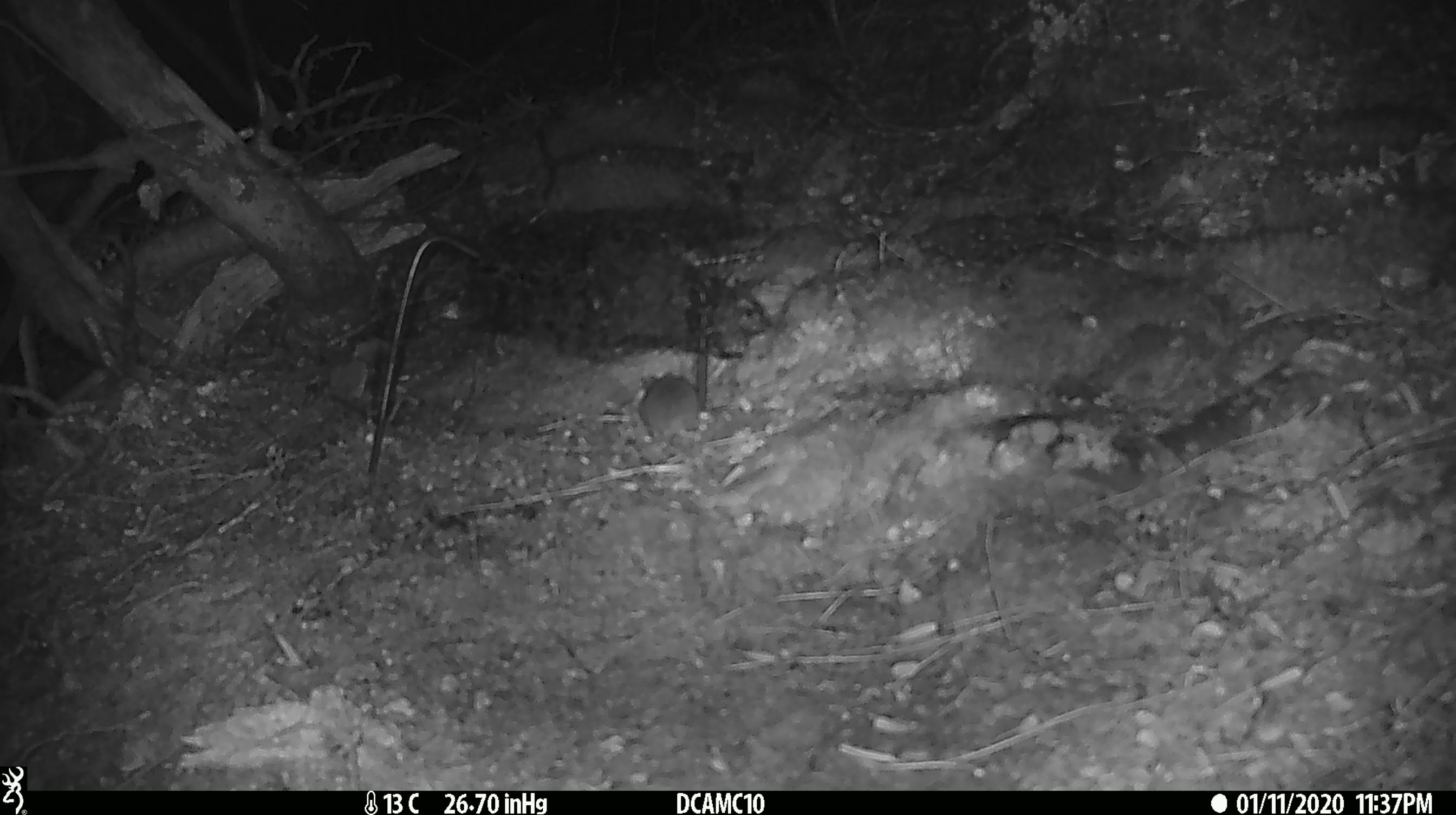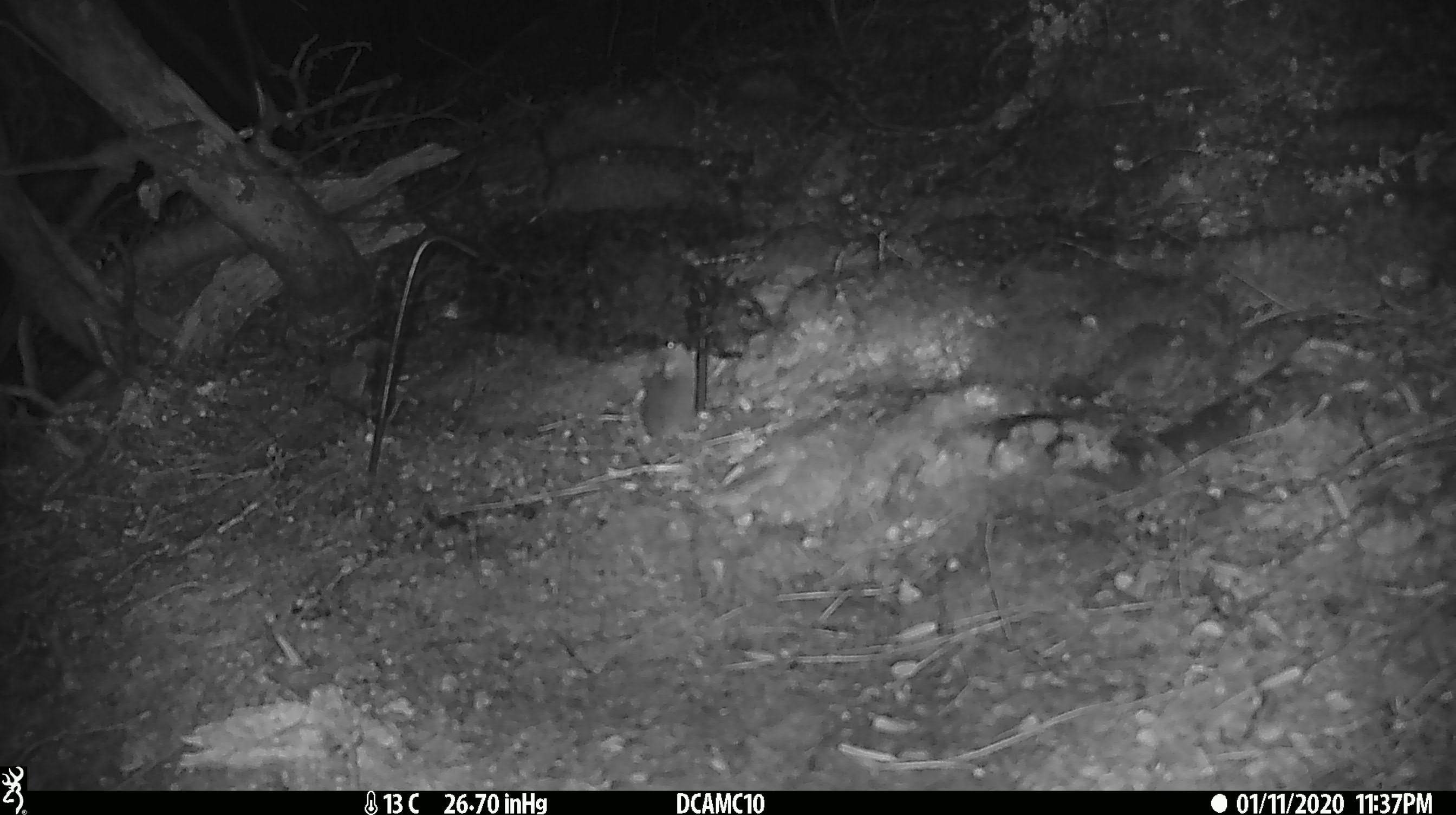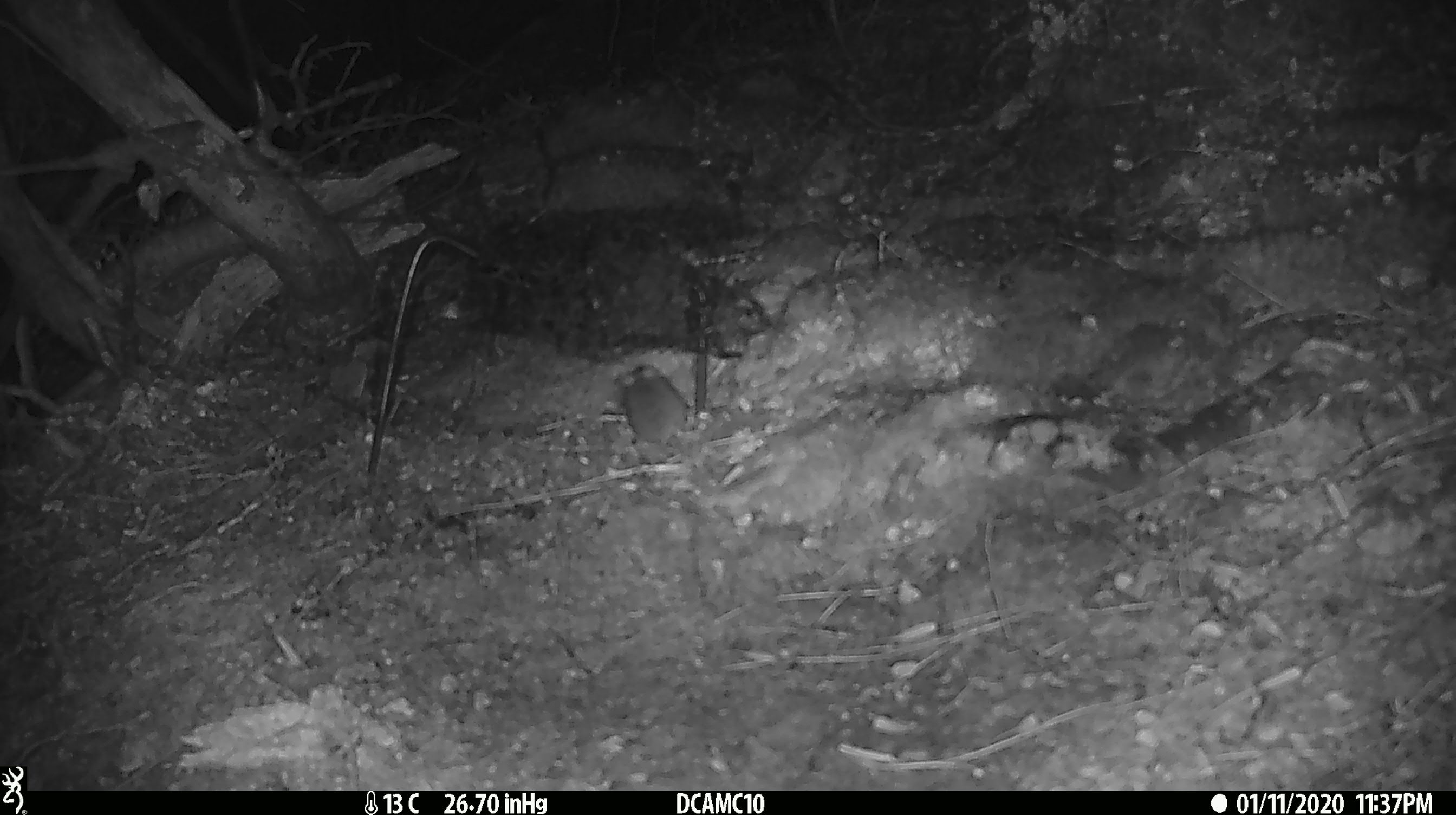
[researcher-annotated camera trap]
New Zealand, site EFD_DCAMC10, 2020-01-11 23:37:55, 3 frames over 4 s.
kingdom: Animalia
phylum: Chordata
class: Mammalia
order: Rodentia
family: Muridae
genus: Mus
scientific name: Mus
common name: mouse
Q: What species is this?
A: Mouse (Mus).